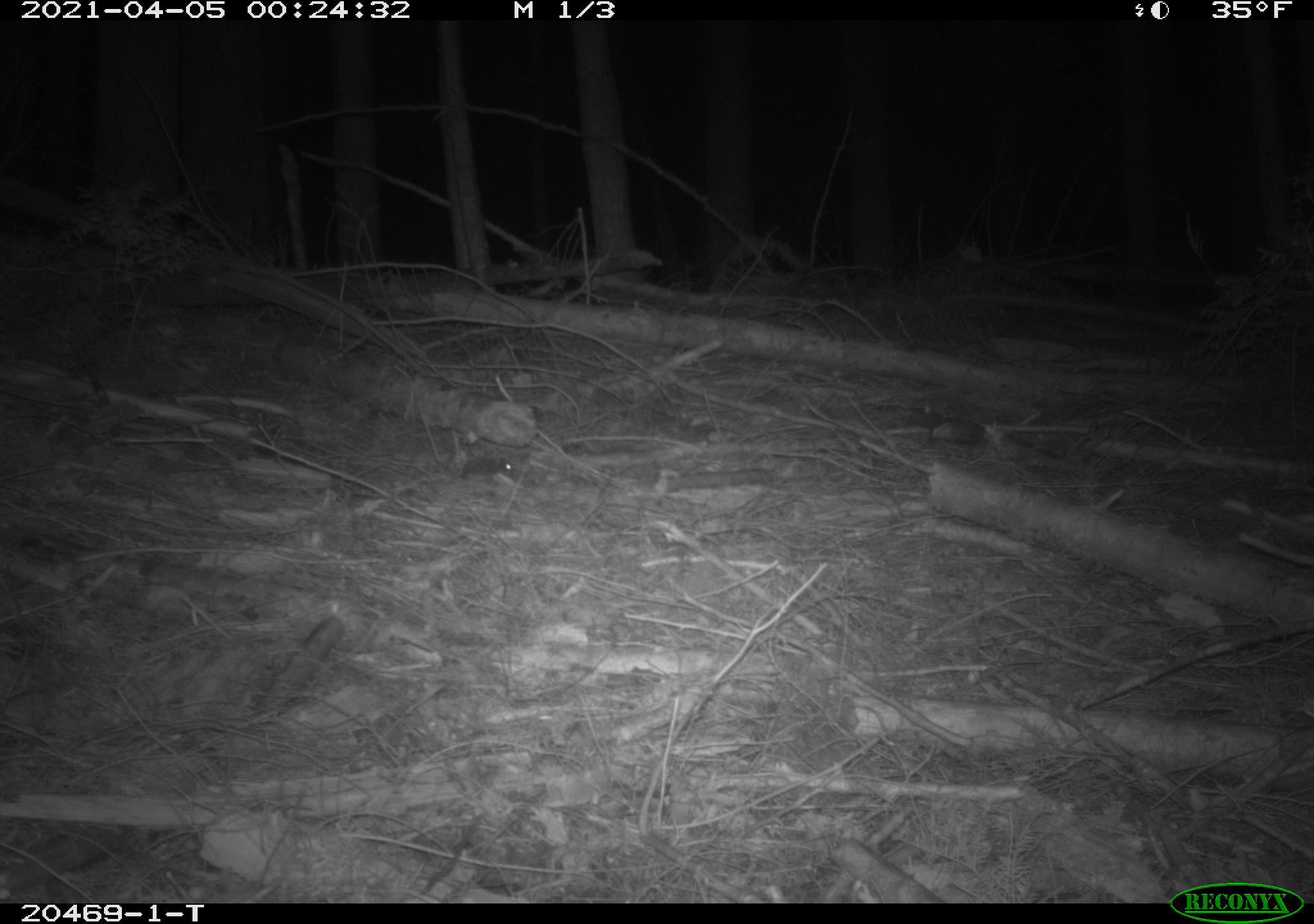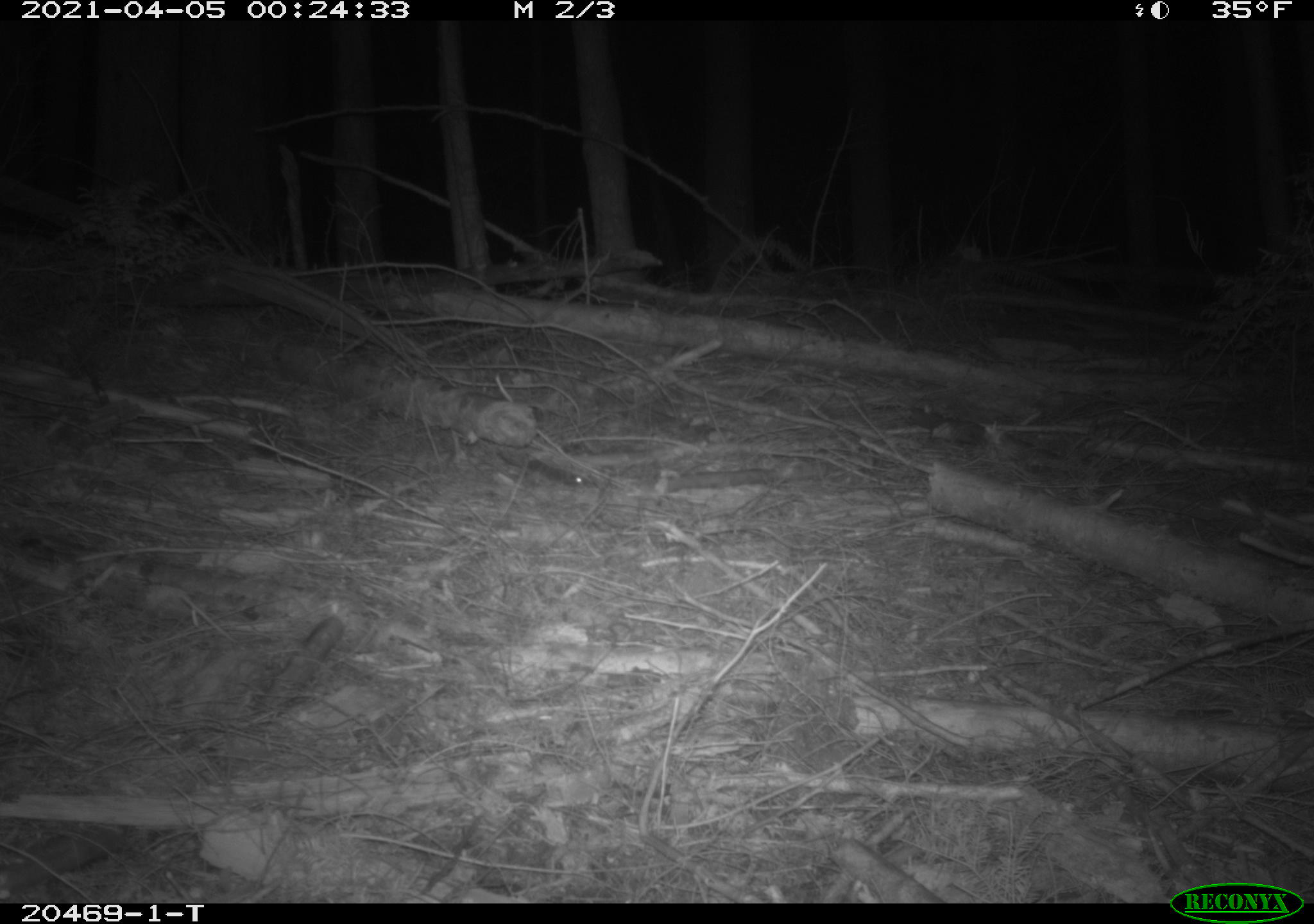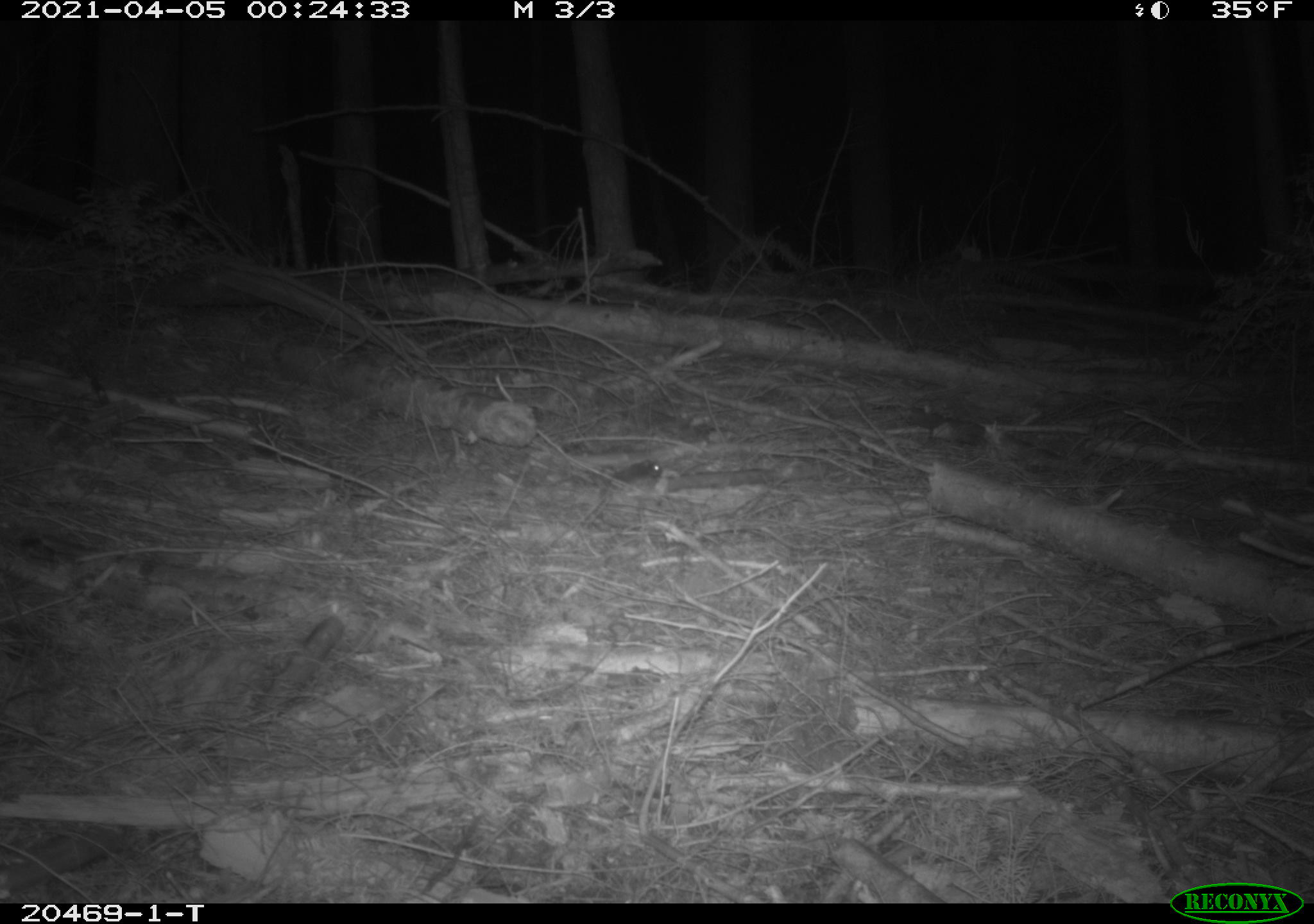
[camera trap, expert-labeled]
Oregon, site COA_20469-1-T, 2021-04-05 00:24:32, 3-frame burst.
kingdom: Animalia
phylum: Chordata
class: Mammalia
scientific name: Mammalia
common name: small mammal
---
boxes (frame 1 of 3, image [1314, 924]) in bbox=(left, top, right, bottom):
small mammal: bbox=(410, 428, 536, 497)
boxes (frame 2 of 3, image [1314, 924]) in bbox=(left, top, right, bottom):
small mammal: bbox=(493, 428, 615, 508)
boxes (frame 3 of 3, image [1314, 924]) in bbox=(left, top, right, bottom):
small mammal: bbox=(544, 430, 692, 513)